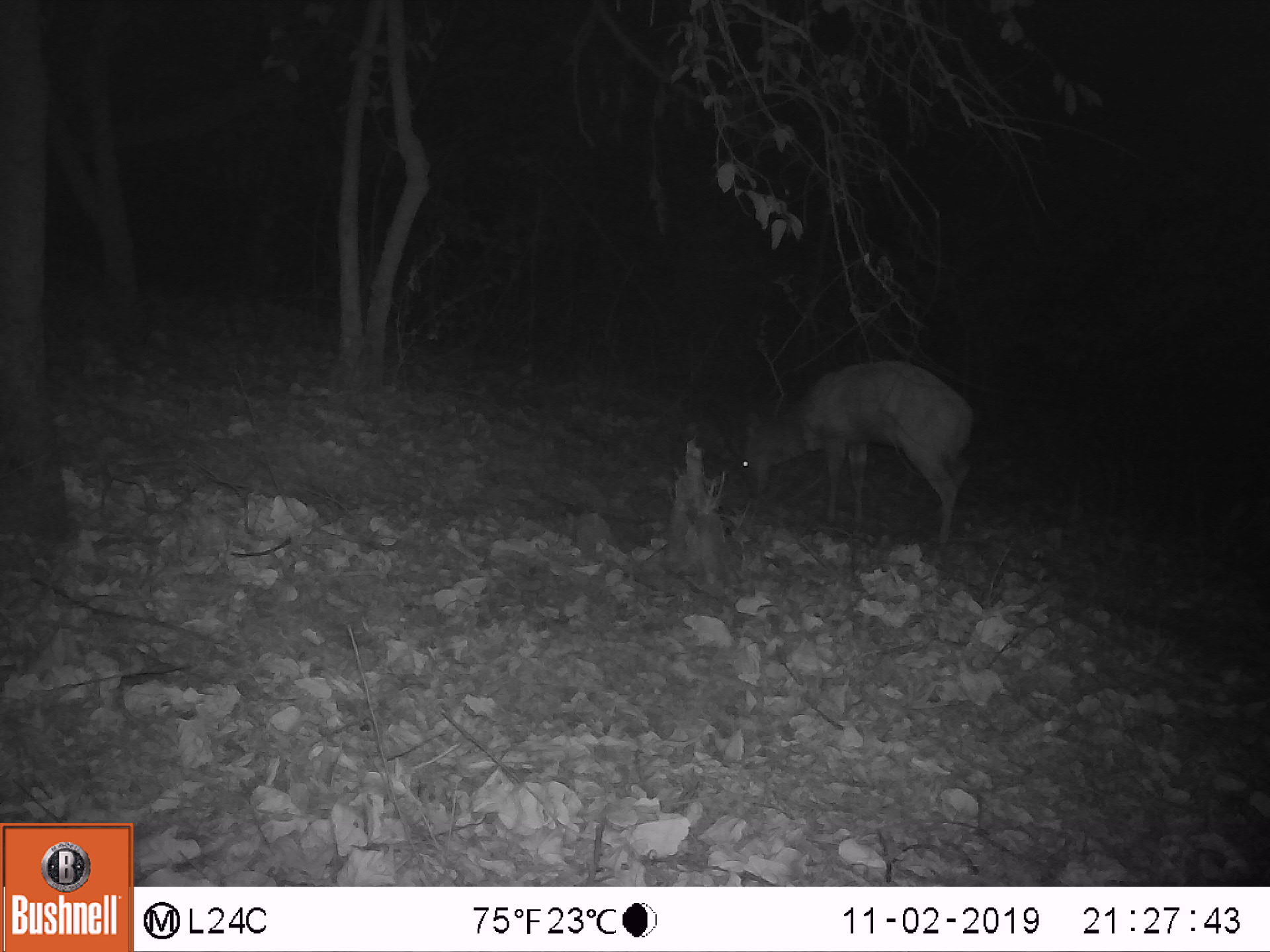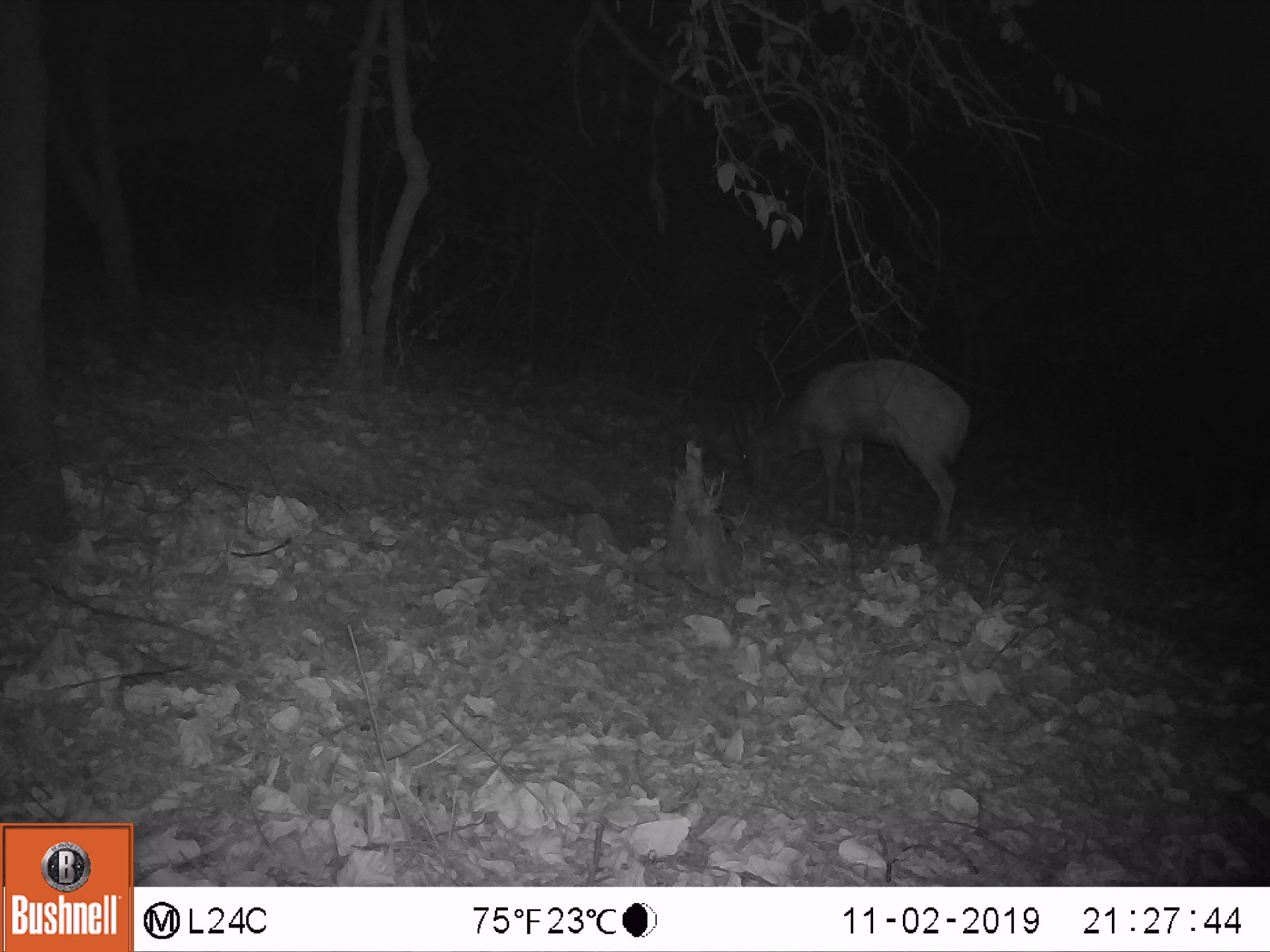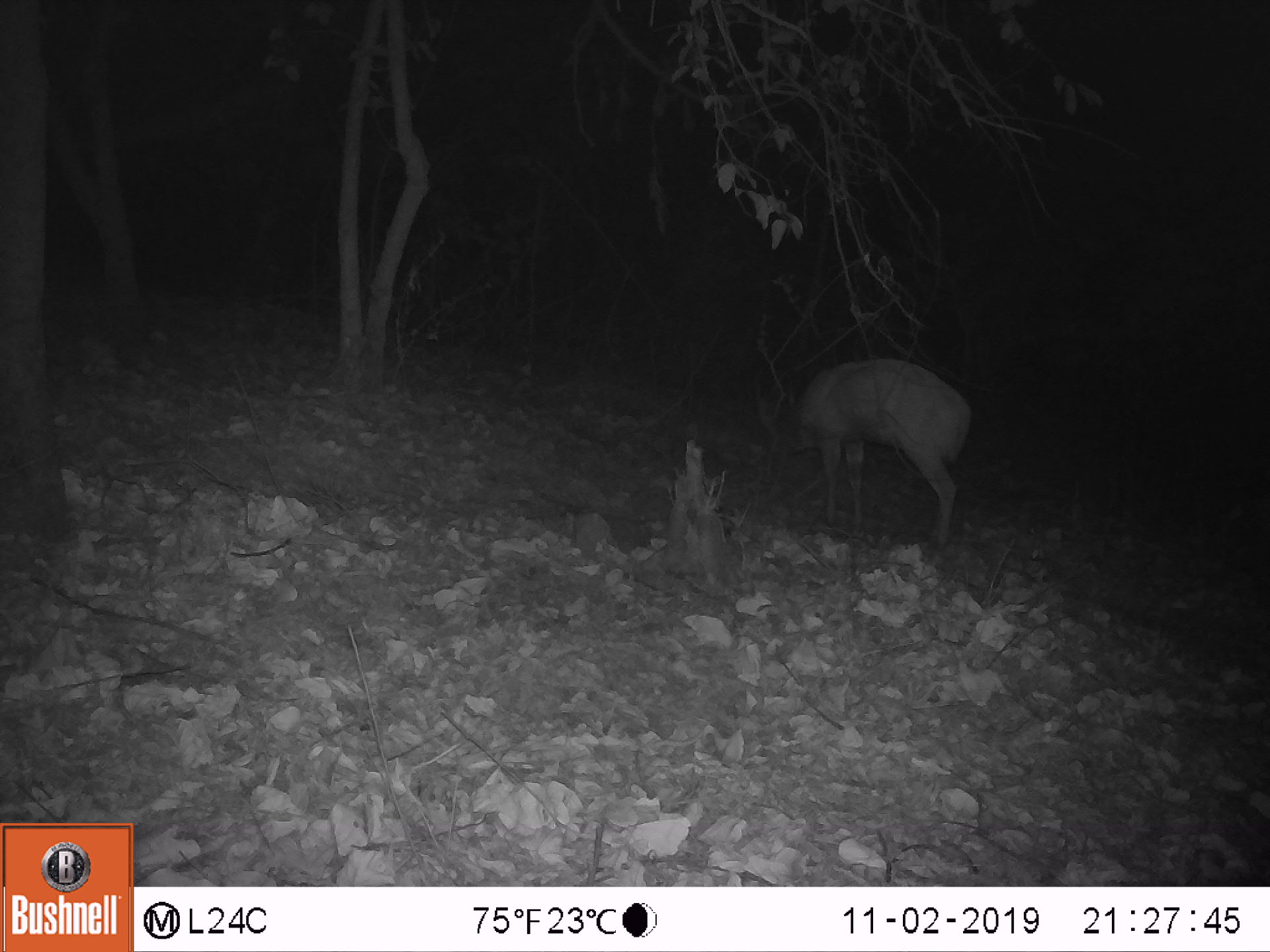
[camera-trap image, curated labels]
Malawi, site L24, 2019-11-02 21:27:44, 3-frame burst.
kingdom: Animalia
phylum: Chordata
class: Mammalia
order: Artiodactyla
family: Bovidae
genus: Tragelaphus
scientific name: Tragelaphus sylvaticus sylvaticus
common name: cape bushbuck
Cape bushbuck (Tragelaphus sylvaticus sylvaticus), count 1.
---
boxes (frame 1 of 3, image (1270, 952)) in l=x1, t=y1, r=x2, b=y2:
cape bushbuck: l=729, t=351, r=984, b=572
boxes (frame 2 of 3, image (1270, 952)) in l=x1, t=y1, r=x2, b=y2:
cape bushbuck: l=715, t=351, r=985, b=561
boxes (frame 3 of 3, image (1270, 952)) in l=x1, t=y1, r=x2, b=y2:
cape bushbuck: l=755, t=348, r=986, b=563